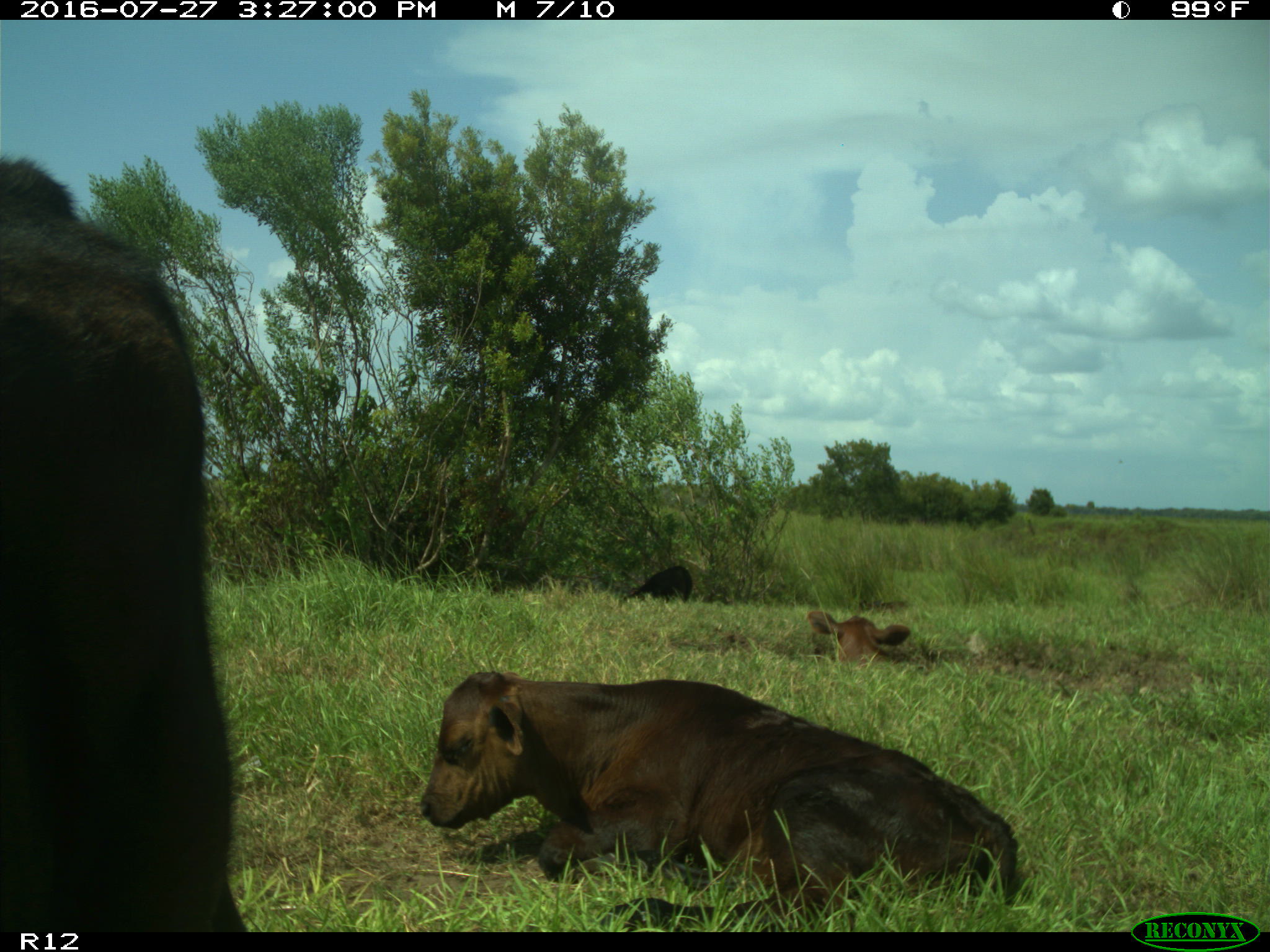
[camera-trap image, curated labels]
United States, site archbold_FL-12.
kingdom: Animalia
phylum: Chordata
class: Mammalia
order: Artiodactyla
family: Bovidae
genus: Bos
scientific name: Bos taurus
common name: domestic cow